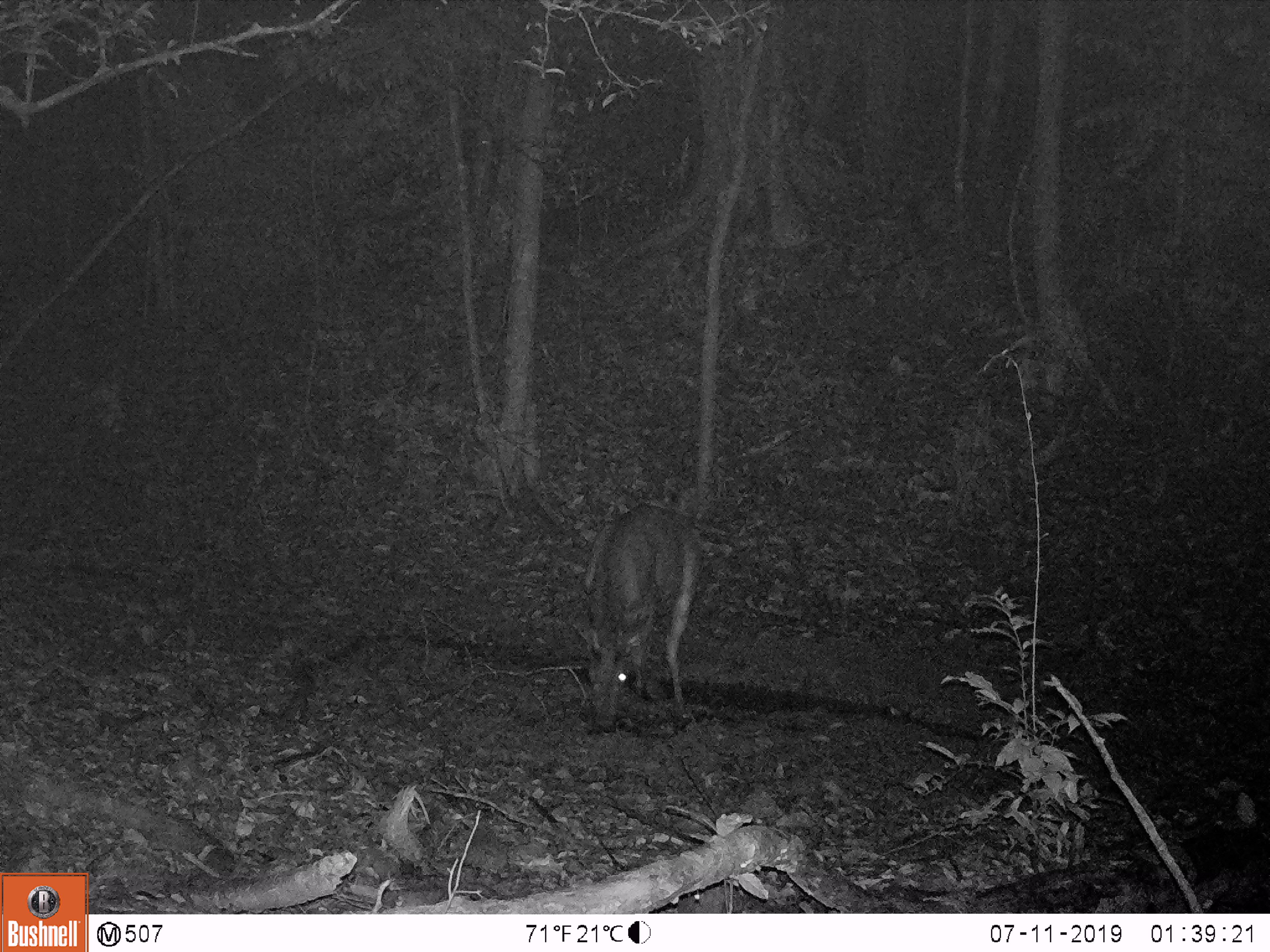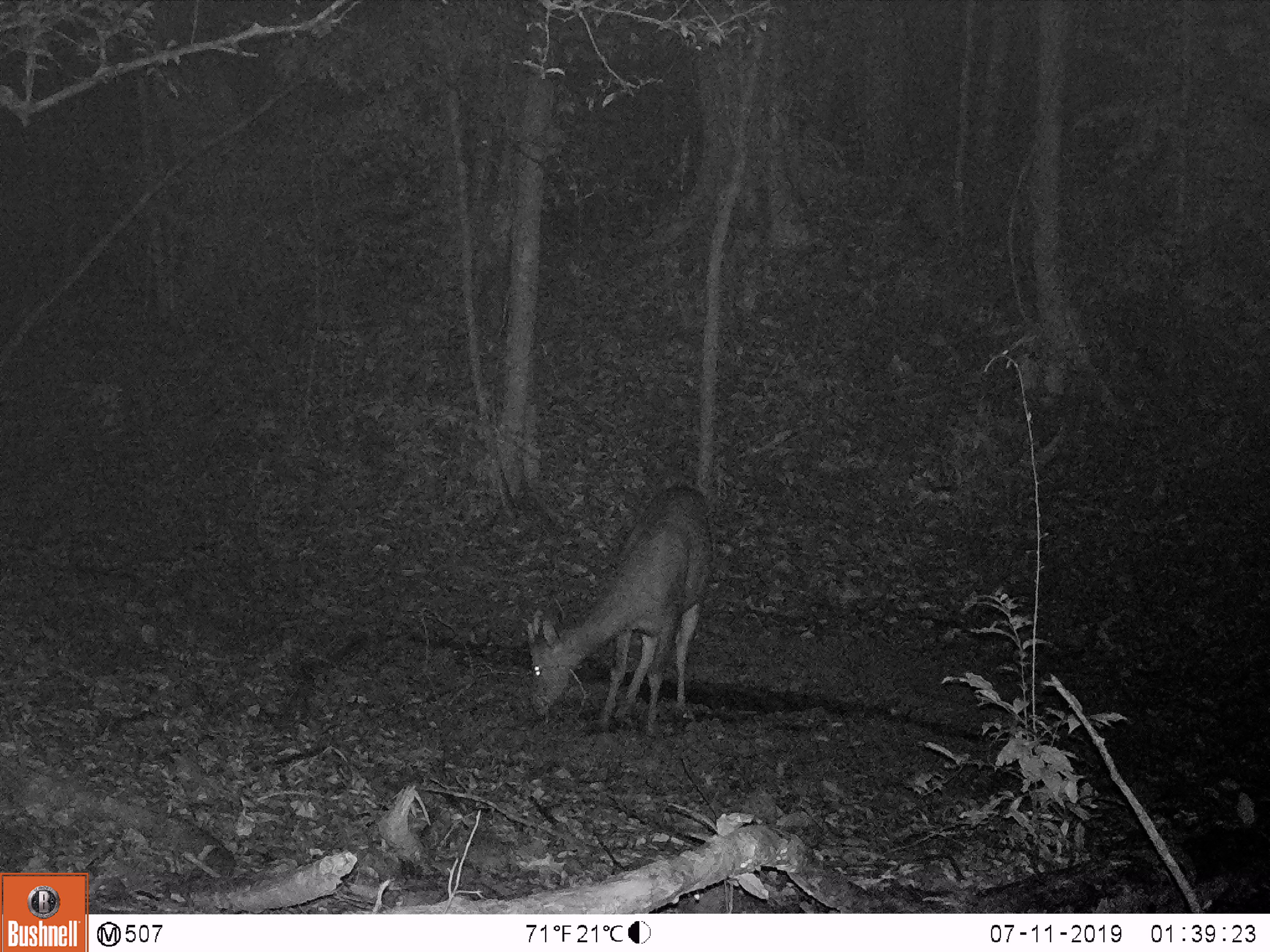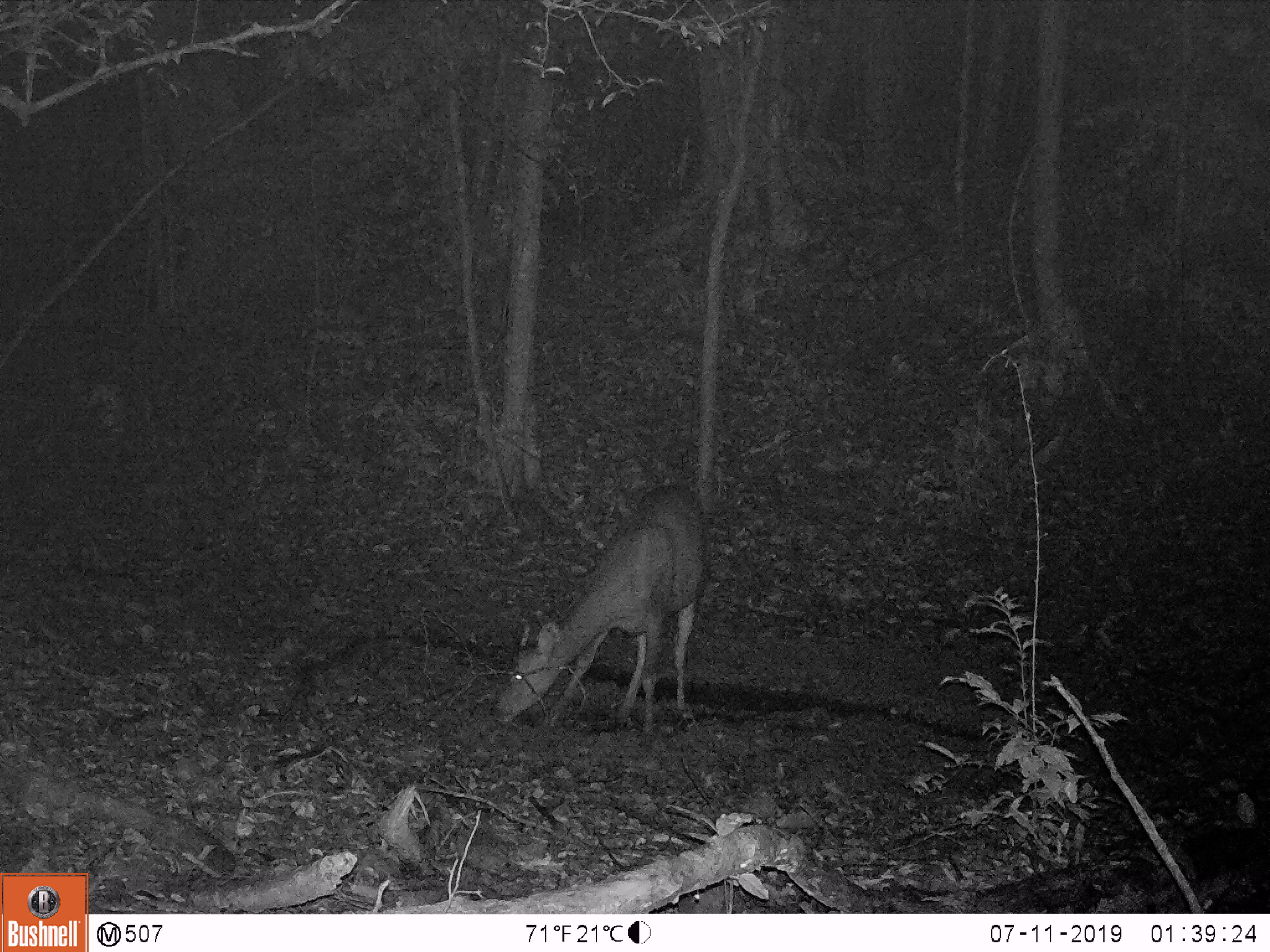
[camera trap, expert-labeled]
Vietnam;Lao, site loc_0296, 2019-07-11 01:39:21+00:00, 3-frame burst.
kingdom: Animalia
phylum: Chordata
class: Mammalia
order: Artiodactyla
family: Cervidae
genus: Rusa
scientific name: Rusa unicolor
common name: sambar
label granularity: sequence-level